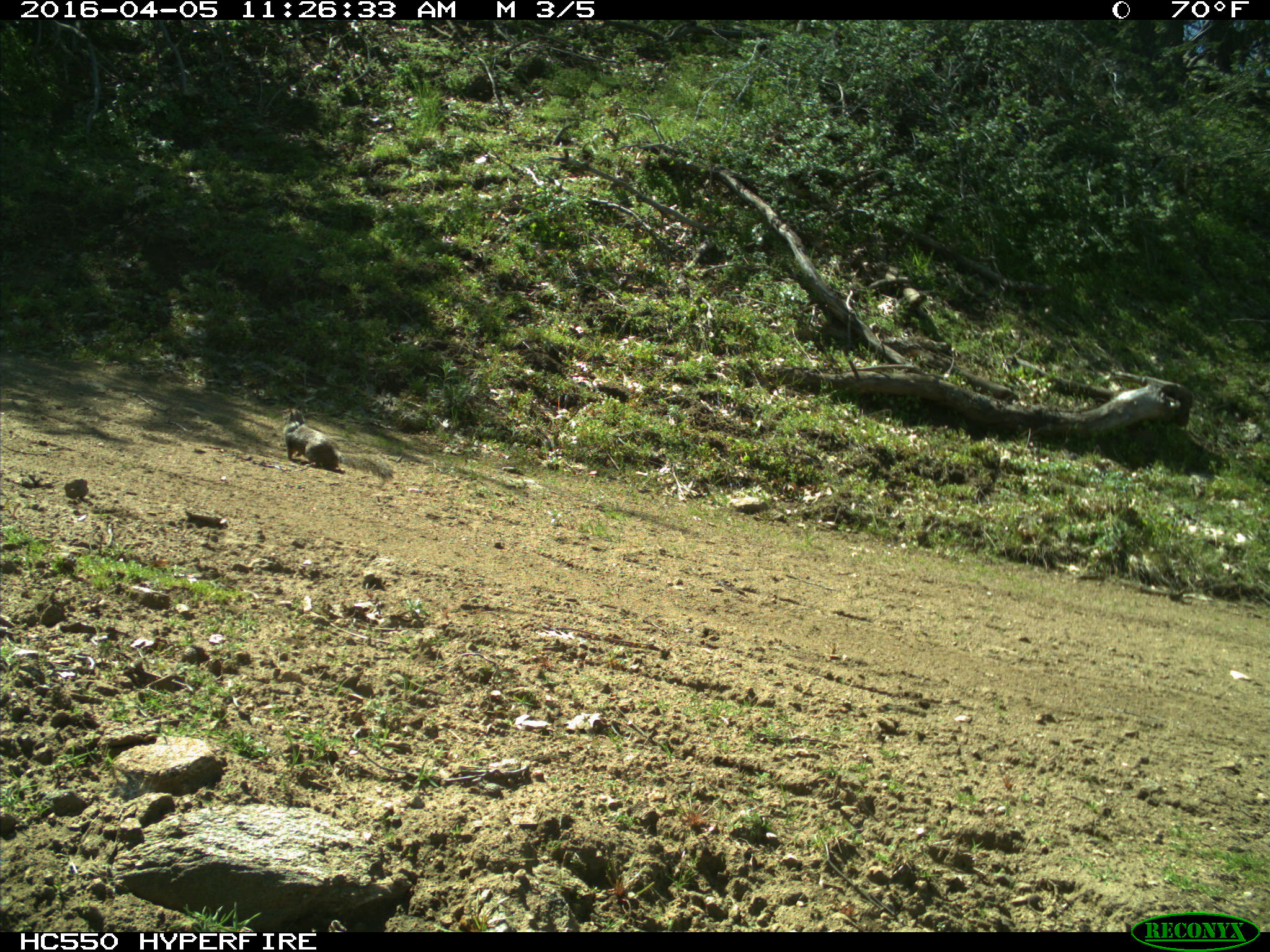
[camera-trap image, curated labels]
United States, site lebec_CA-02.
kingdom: Animalia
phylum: Chordata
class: Mammalia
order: Rodentia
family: Sciuridae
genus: Otospermophilus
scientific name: Otospermophilus beecheyi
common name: california ground squirrel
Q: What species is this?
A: Otospermophilus beecheyi (california ground squirrel).